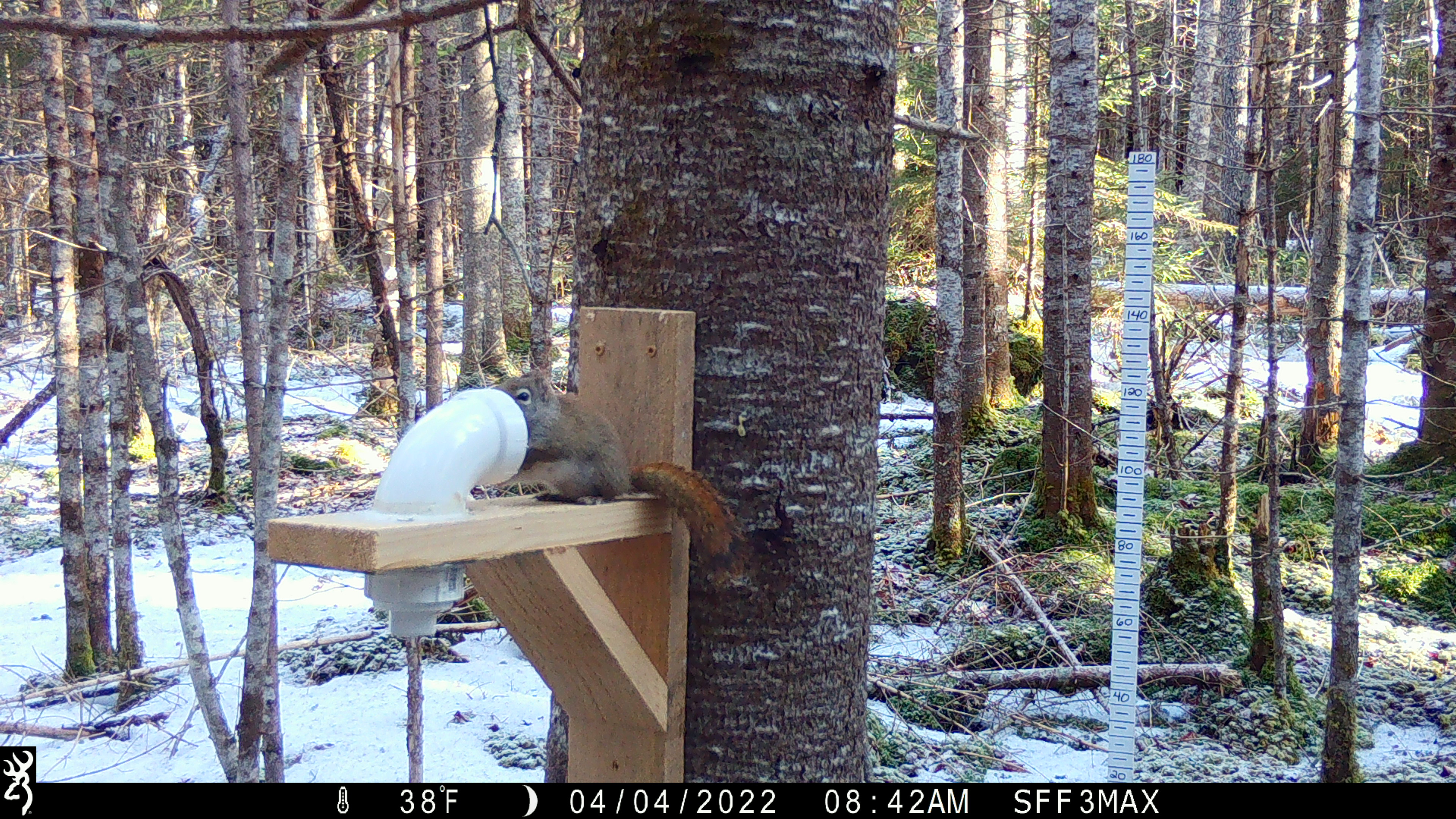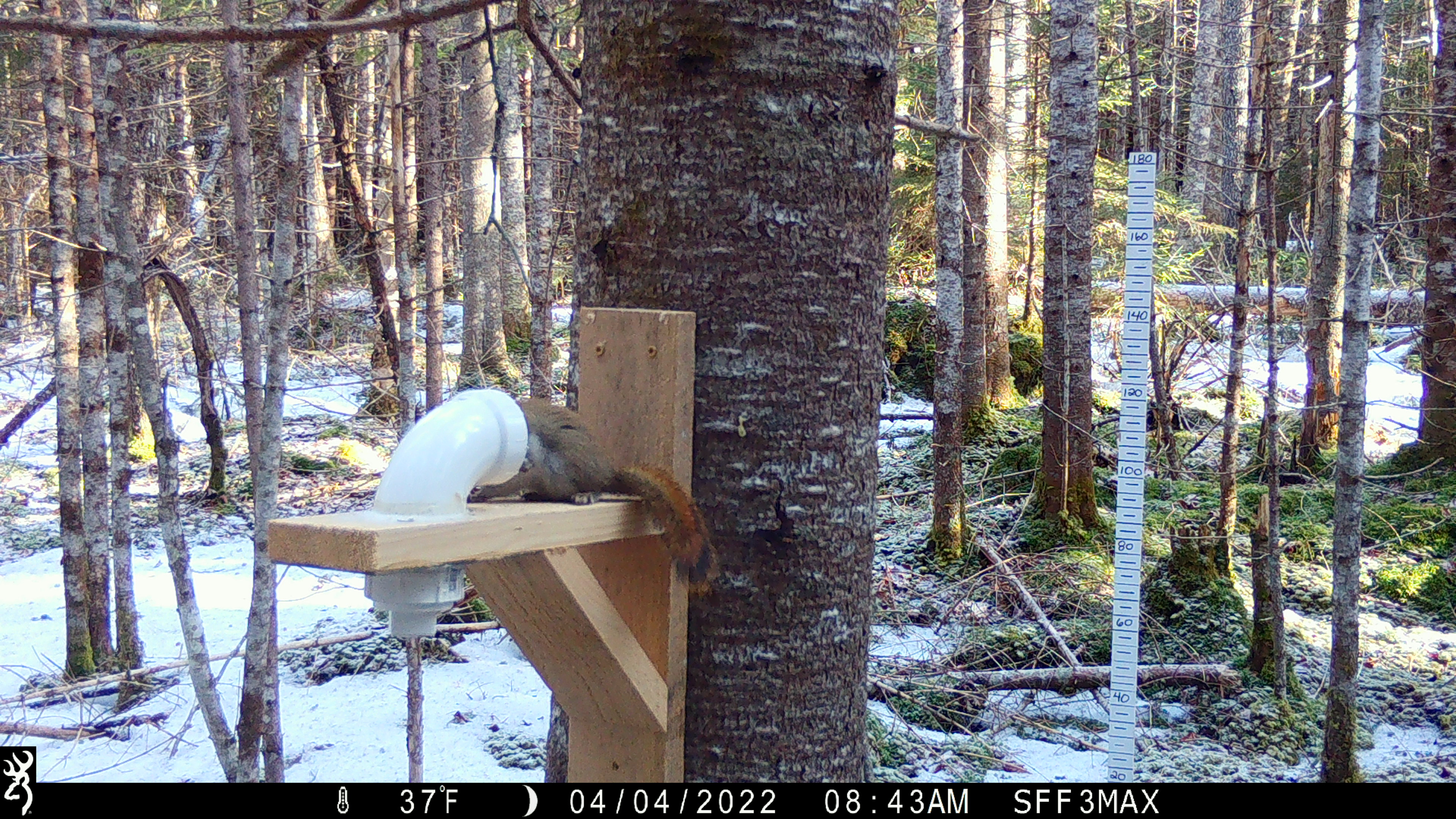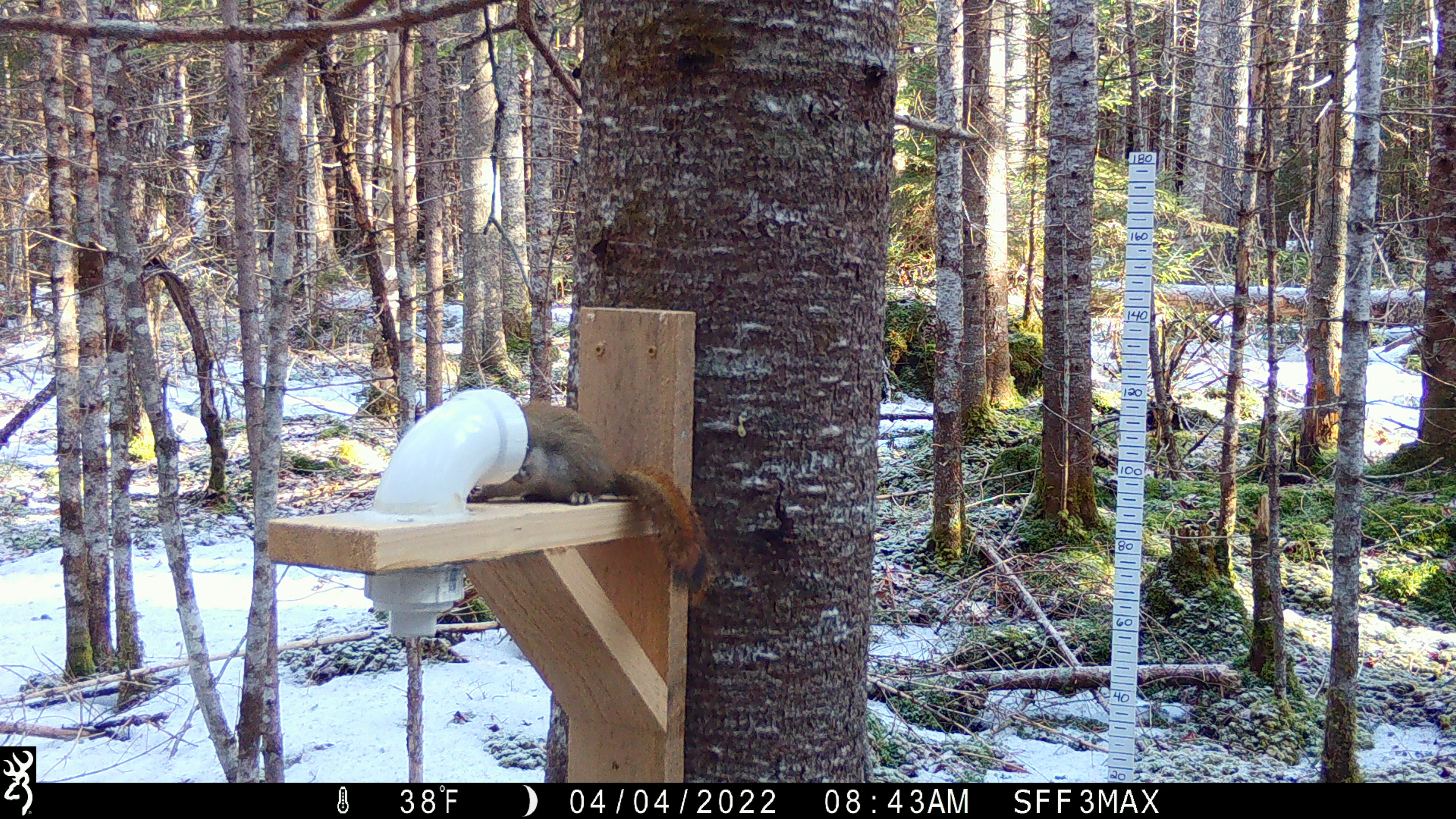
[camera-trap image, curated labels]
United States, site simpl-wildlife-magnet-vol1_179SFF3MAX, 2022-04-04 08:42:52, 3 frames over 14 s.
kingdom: Animalia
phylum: Chordata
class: Mammalia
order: Rodentia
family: Sciuridae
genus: Tamiasciurus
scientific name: Tamiasciurus hudsonicus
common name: red squirrel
Red squirrel (Tamiasciurus hudsonicus).